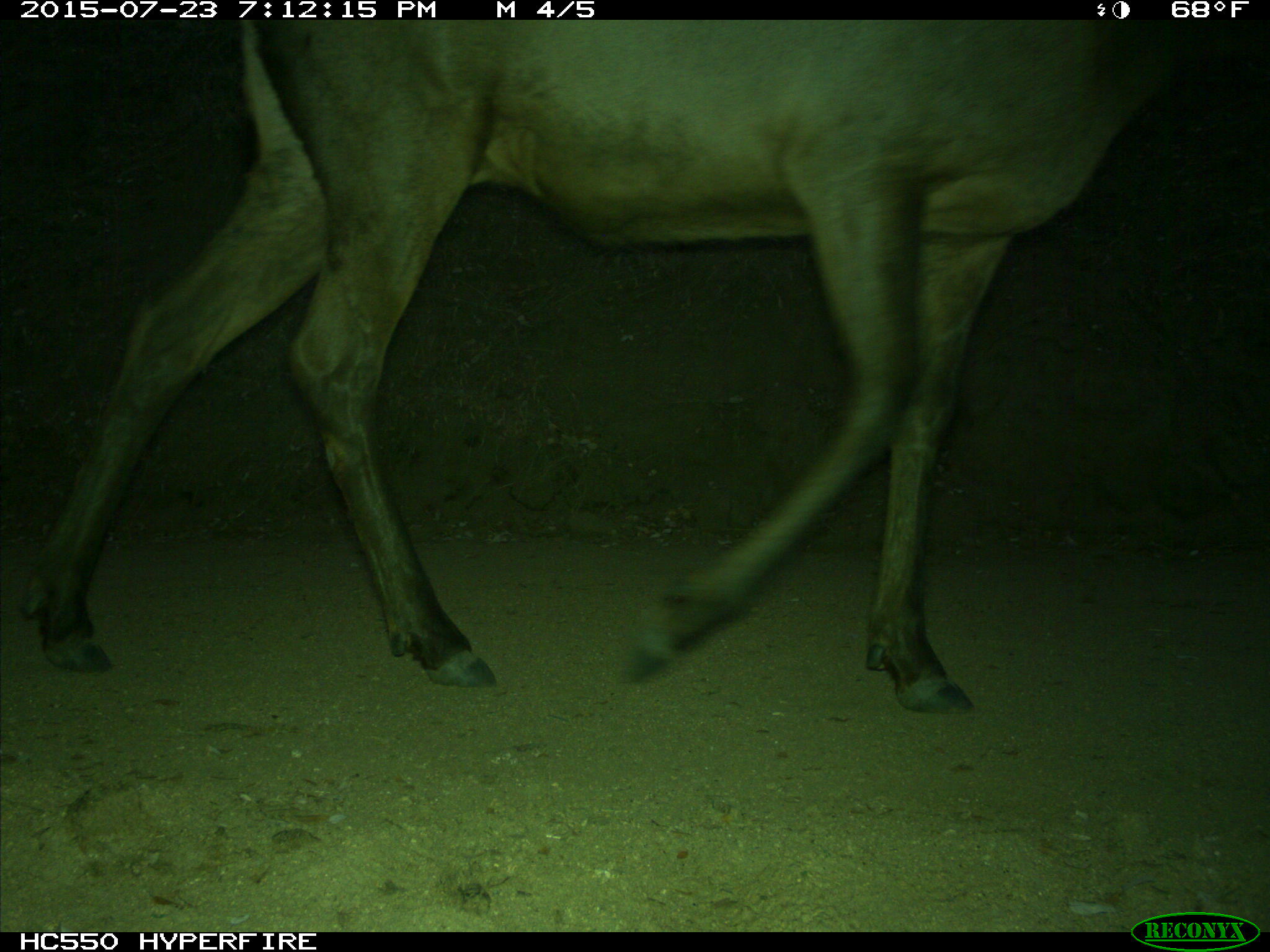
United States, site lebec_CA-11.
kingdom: Animalia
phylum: Chordata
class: Mammalia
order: Artiodactyla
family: Cervidae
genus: Cervus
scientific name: Cervus canadensis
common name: elk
Cervus canadensis (elk).